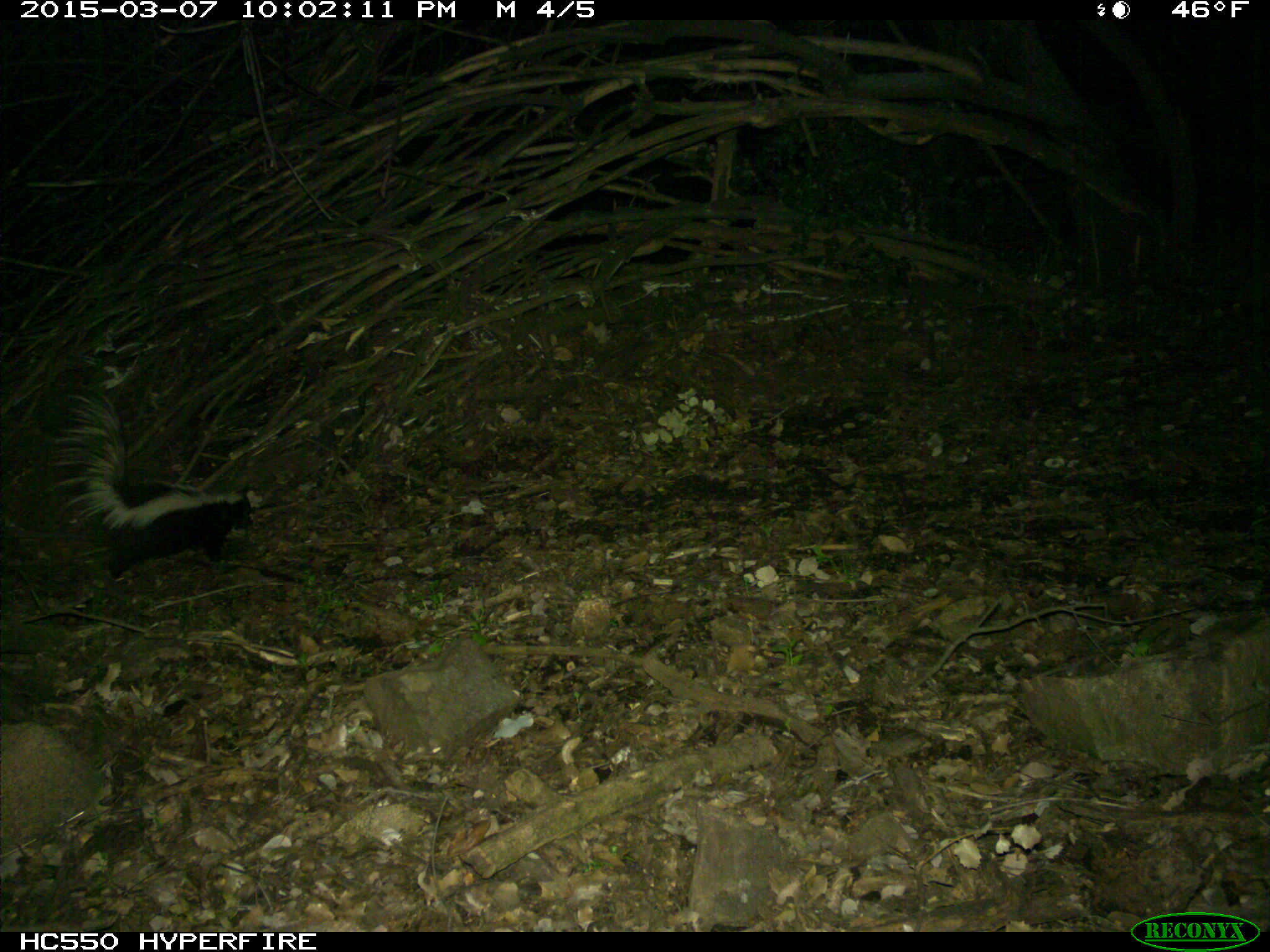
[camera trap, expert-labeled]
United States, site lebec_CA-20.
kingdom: Animalia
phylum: Chordata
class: Mammalia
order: Carnivora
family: Mephitidae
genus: Mephitis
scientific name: Mephitis mephitis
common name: striped skunk